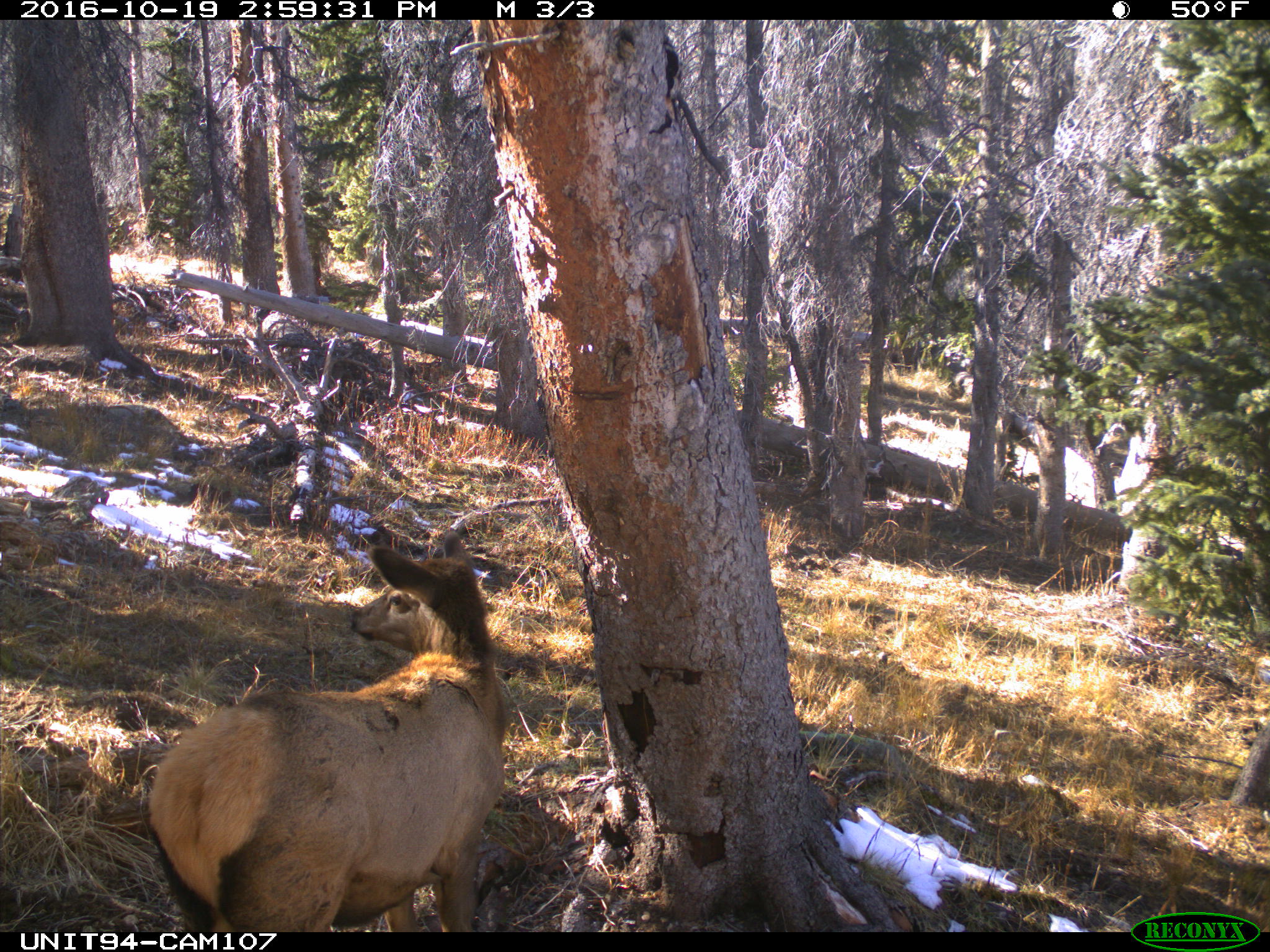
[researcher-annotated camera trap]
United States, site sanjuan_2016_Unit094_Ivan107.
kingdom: Animalia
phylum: Chordata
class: Mammalia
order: Artiodactyla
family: Cervidae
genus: Cervus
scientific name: Cervus elaphus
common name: red deer